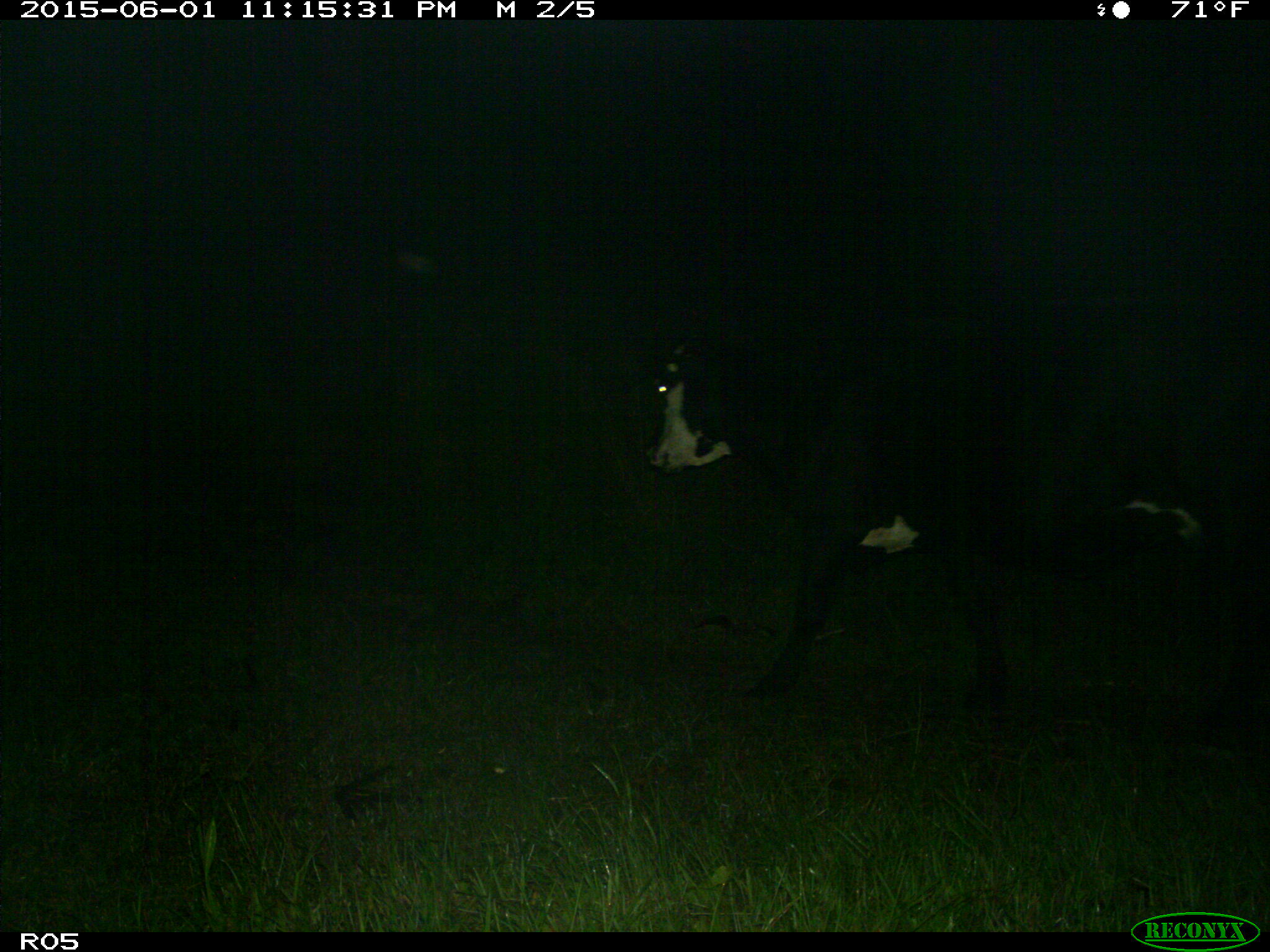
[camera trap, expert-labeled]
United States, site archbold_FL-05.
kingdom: Animalia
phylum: Chordata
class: Mammalia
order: Artiodactyla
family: Bovidae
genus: Bos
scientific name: Bos taurus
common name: domestic cow